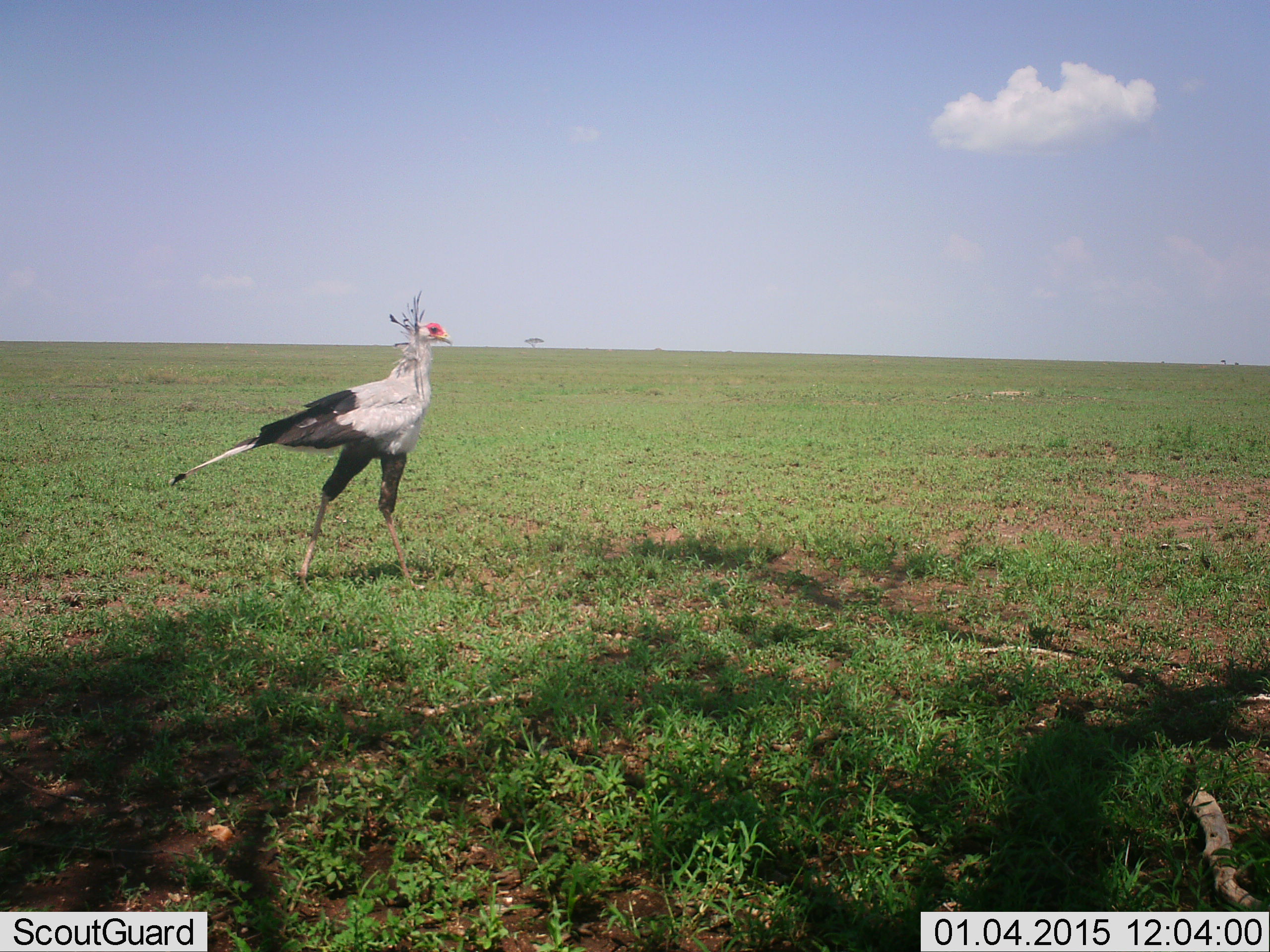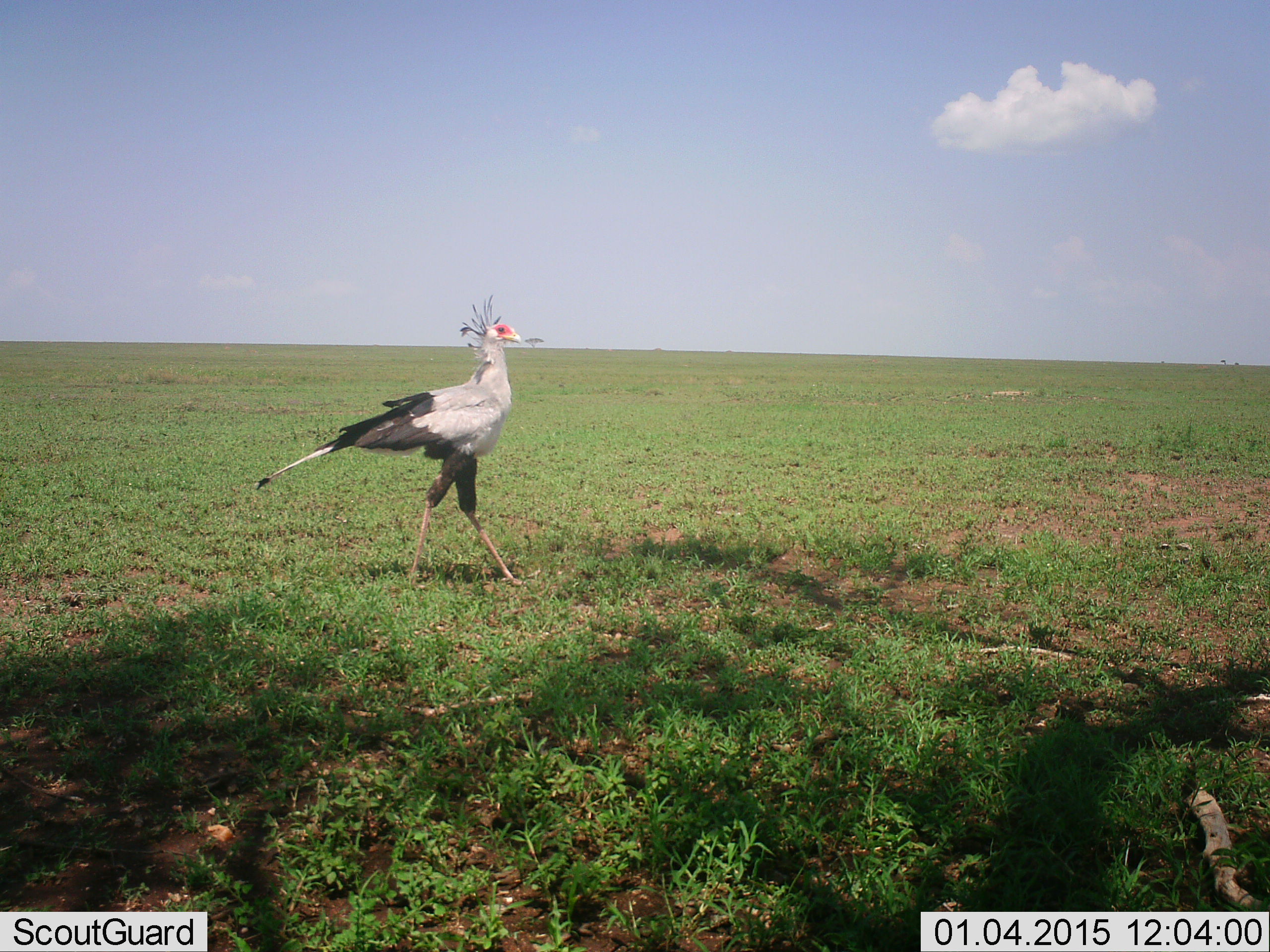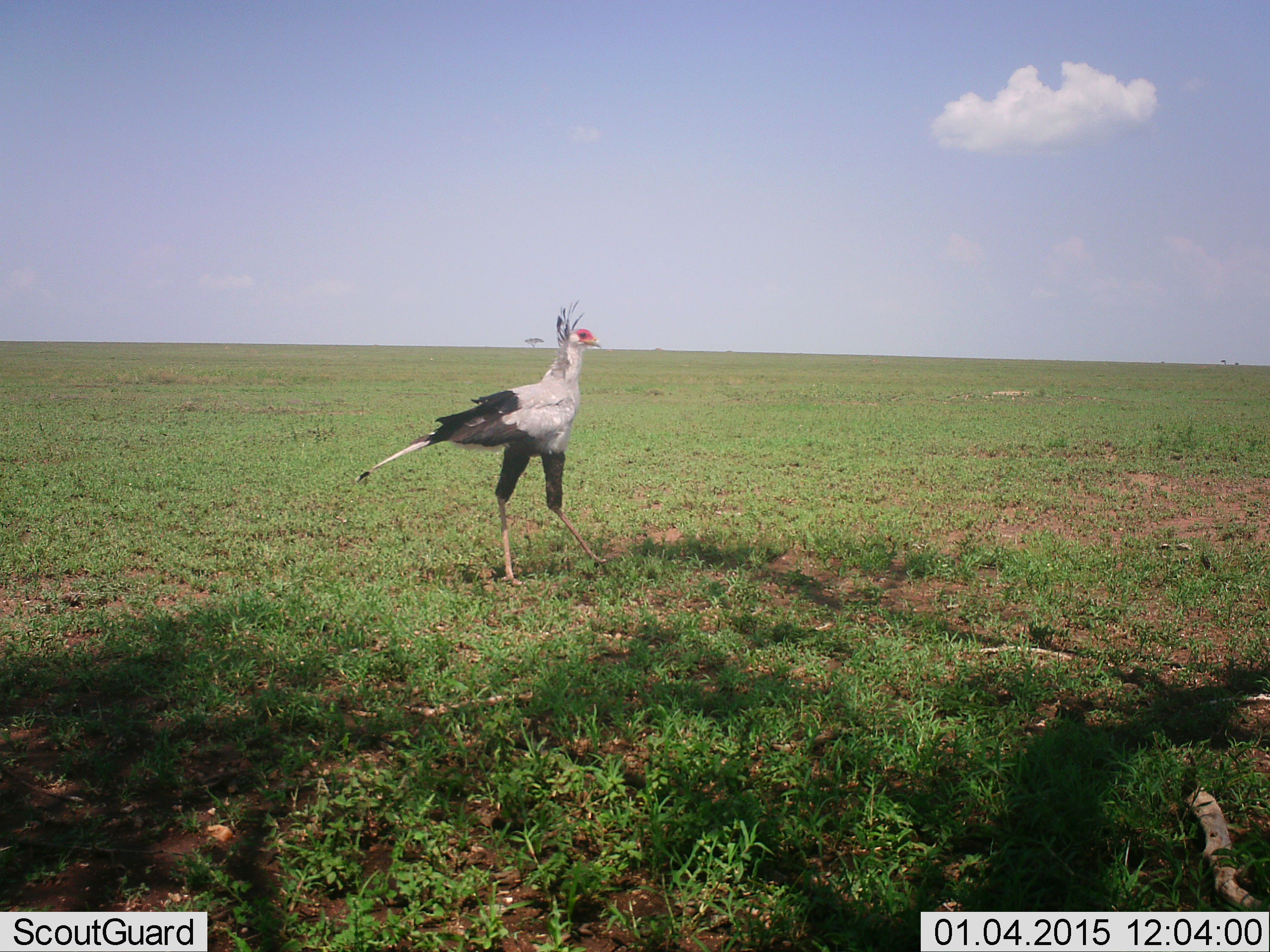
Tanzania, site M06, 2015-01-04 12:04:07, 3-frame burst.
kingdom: Animalia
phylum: Chordata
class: Aves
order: Accipitriformes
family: Sagittariidae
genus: Sagittarius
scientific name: Sagittarius serpentarius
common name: secretary bird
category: secretarybird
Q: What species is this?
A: Secretarybird (secretary bird) (Sagittarius serpentarius).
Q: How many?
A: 1.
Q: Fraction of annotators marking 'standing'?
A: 20%.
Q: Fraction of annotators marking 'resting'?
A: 0%.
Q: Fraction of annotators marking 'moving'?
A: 80%.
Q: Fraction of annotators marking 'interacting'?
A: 10%.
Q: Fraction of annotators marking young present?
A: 0%.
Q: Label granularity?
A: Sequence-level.